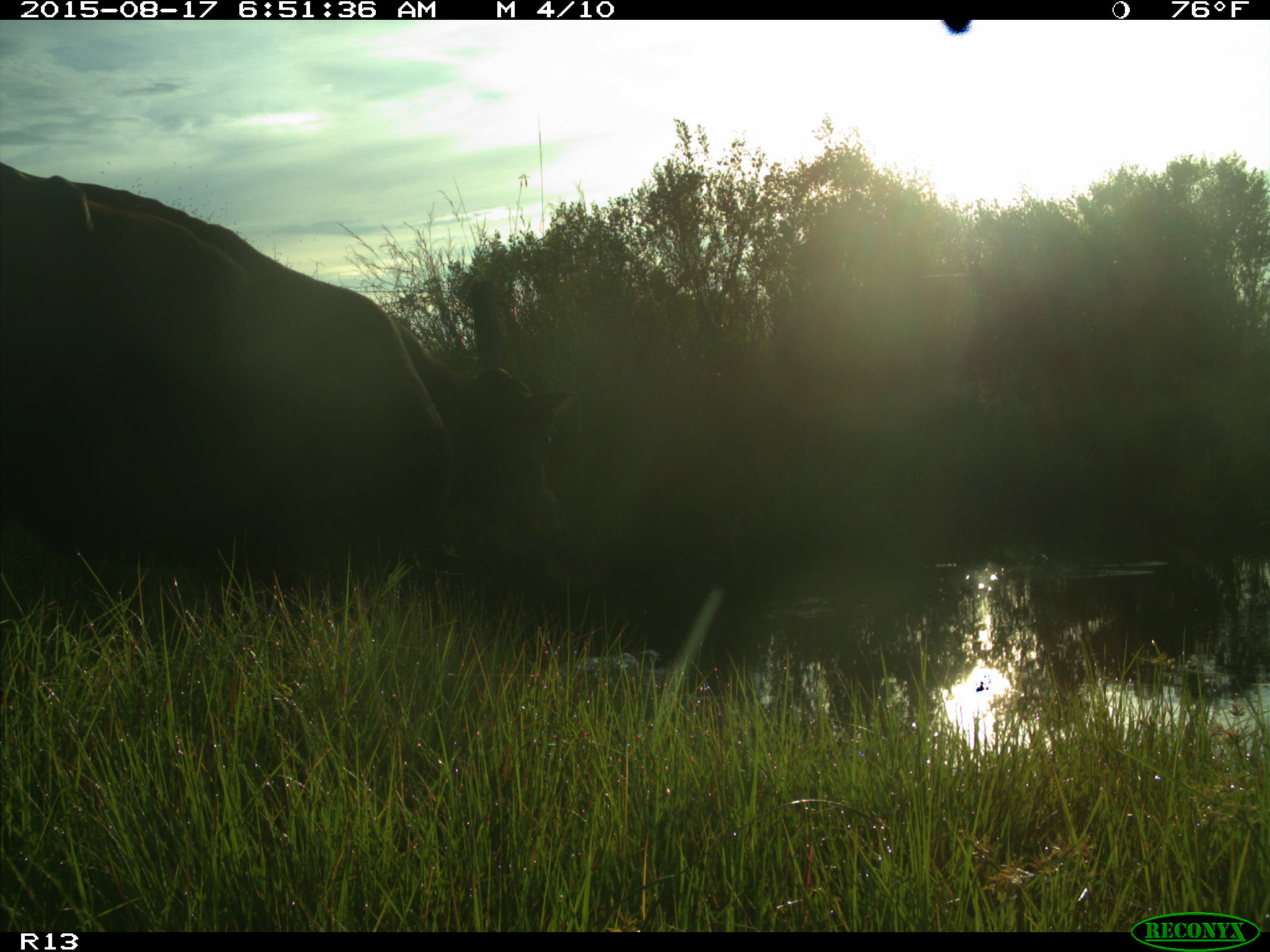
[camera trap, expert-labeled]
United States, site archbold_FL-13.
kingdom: Animalia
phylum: Chordata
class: Mammalia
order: Artiodactyla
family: Bovidae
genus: Bos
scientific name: Bos taurus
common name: domestic cow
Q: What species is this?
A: Bos taurus (domestic cow).